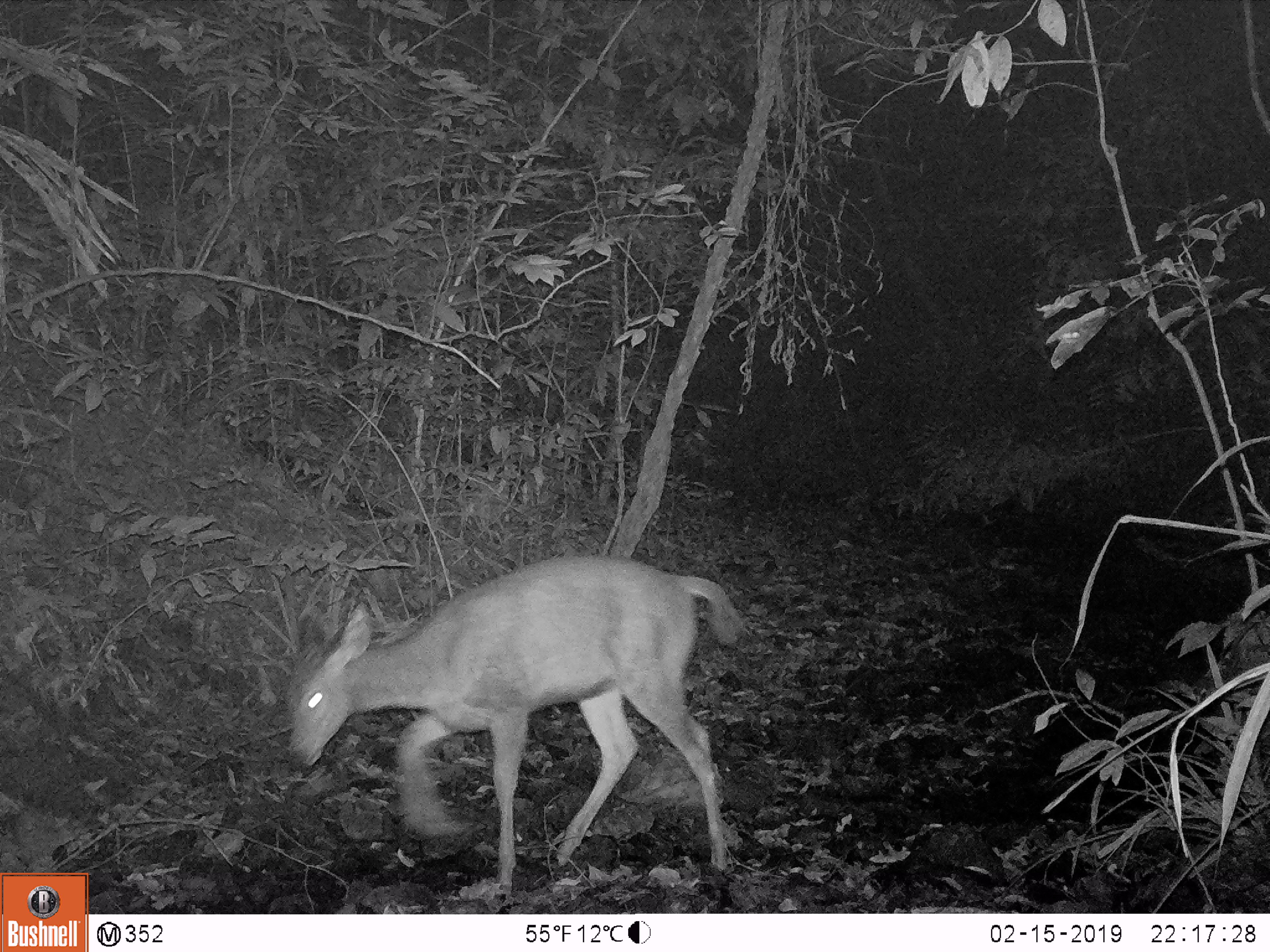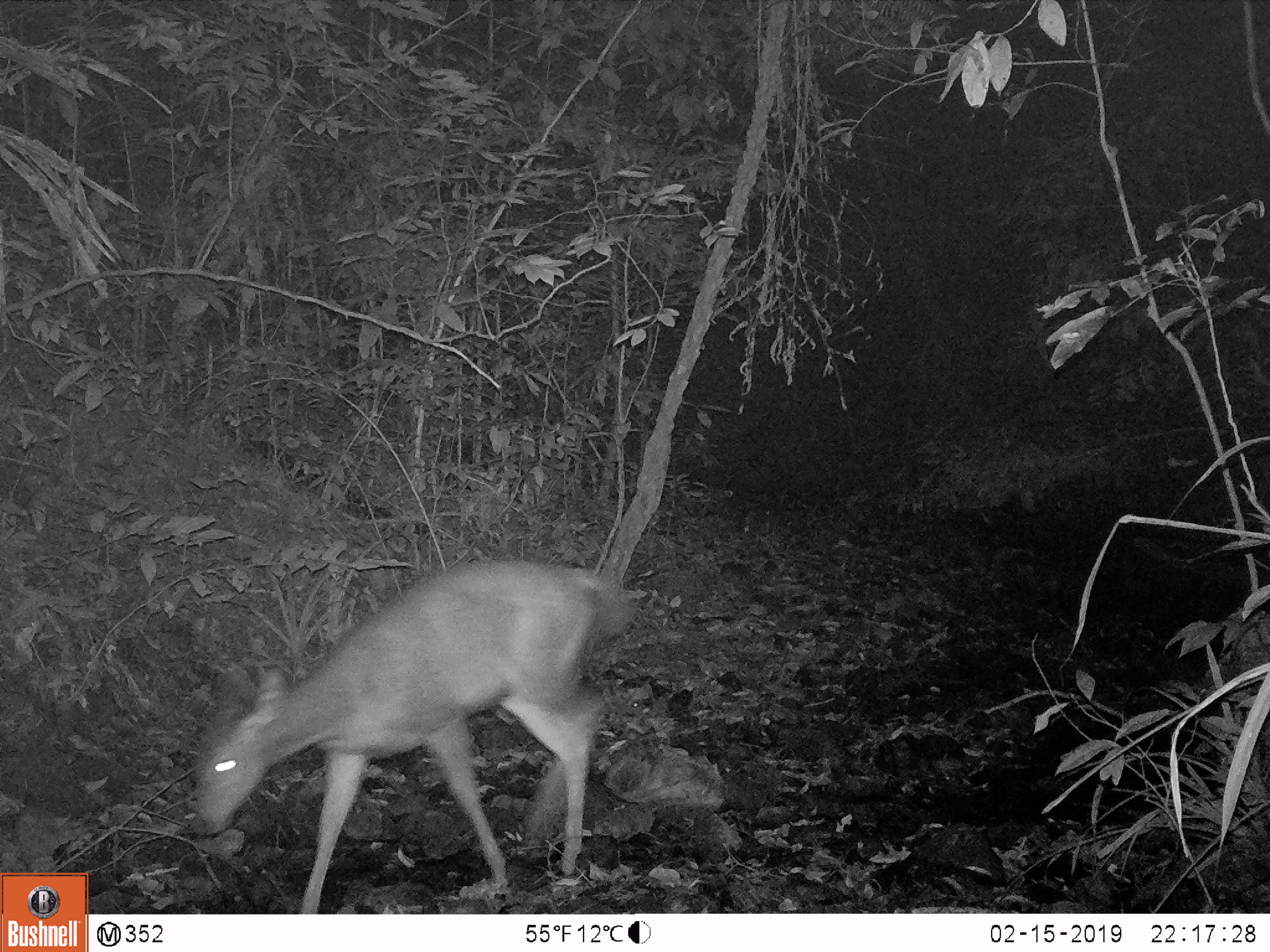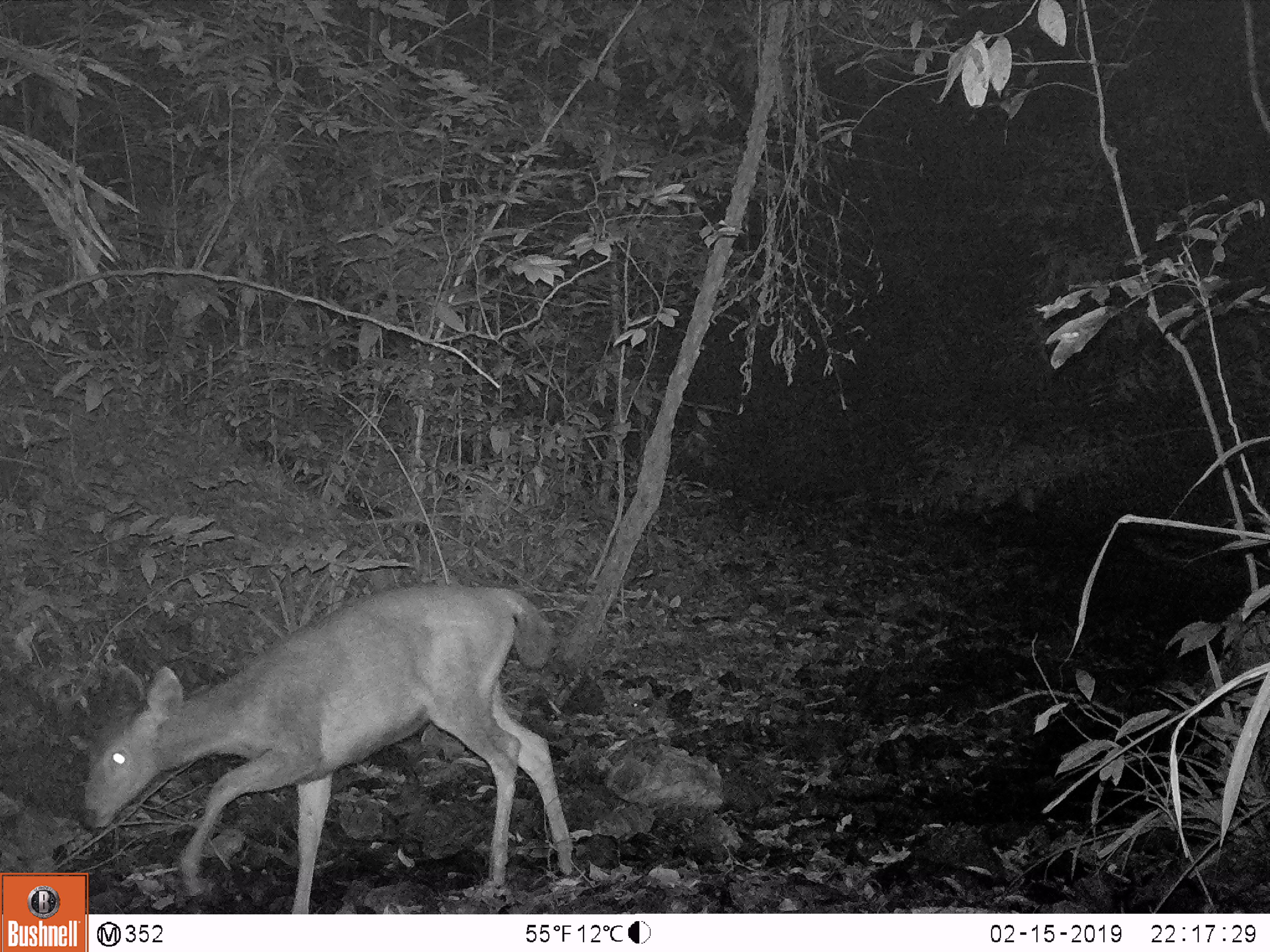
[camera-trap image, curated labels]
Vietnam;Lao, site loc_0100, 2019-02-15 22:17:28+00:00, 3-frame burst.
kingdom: Animalia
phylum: Chordata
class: Mammalia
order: Artiodactyla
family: Cervidae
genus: Rusa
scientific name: Rusa unicolor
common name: sambar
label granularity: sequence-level